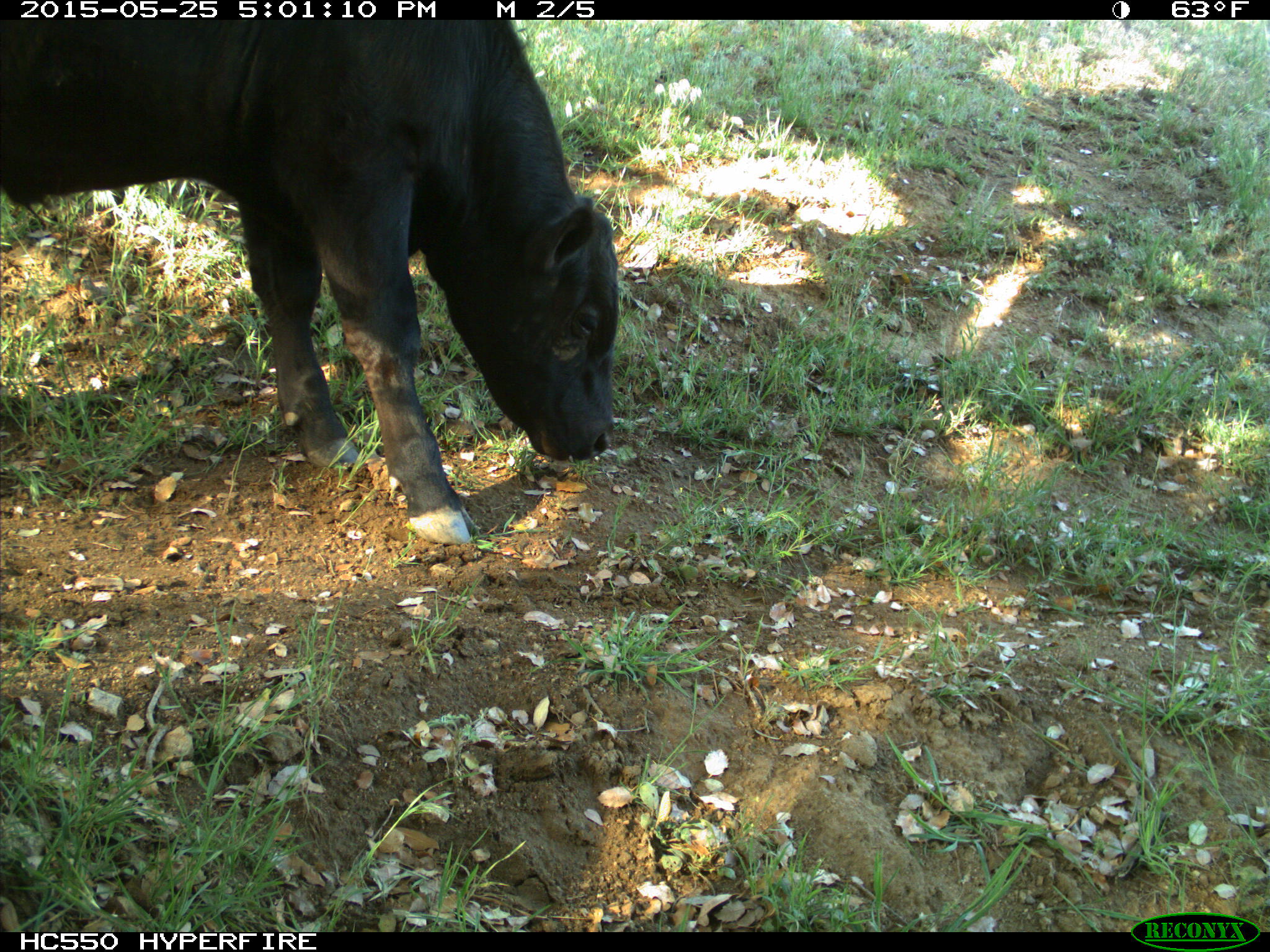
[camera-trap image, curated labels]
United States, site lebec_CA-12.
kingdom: Animalia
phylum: Chordata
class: Mammalia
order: Artiodactyla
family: Bovidae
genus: Bos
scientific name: Bos taurus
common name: domestic cow